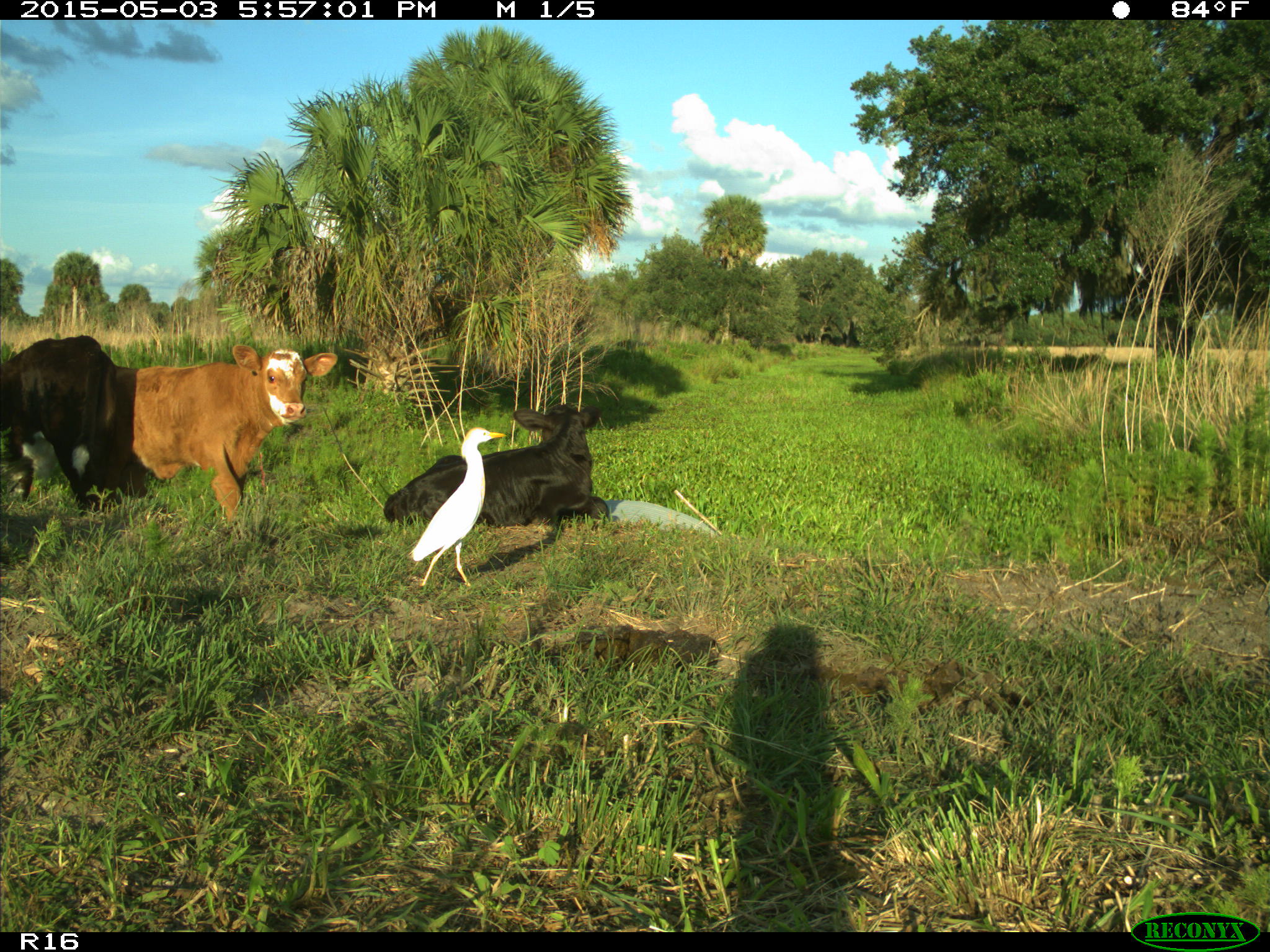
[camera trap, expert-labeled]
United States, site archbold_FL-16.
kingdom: Animalia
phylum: Chordata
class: Mammalia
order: Artiodactyla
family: Bovidae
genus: Bos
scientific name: Bos taurus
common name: domestic cow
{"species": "Bos taurus (domestic cow)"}